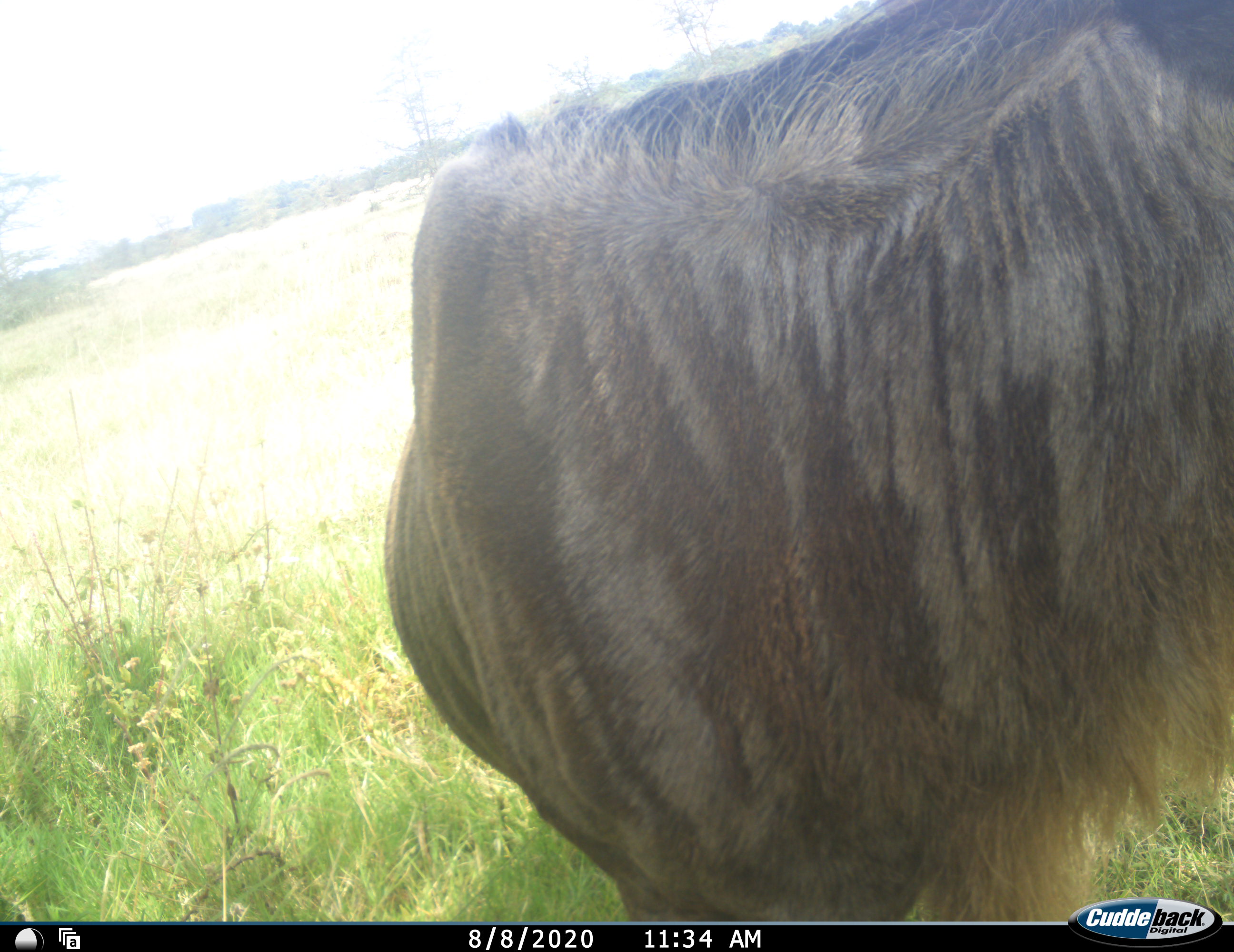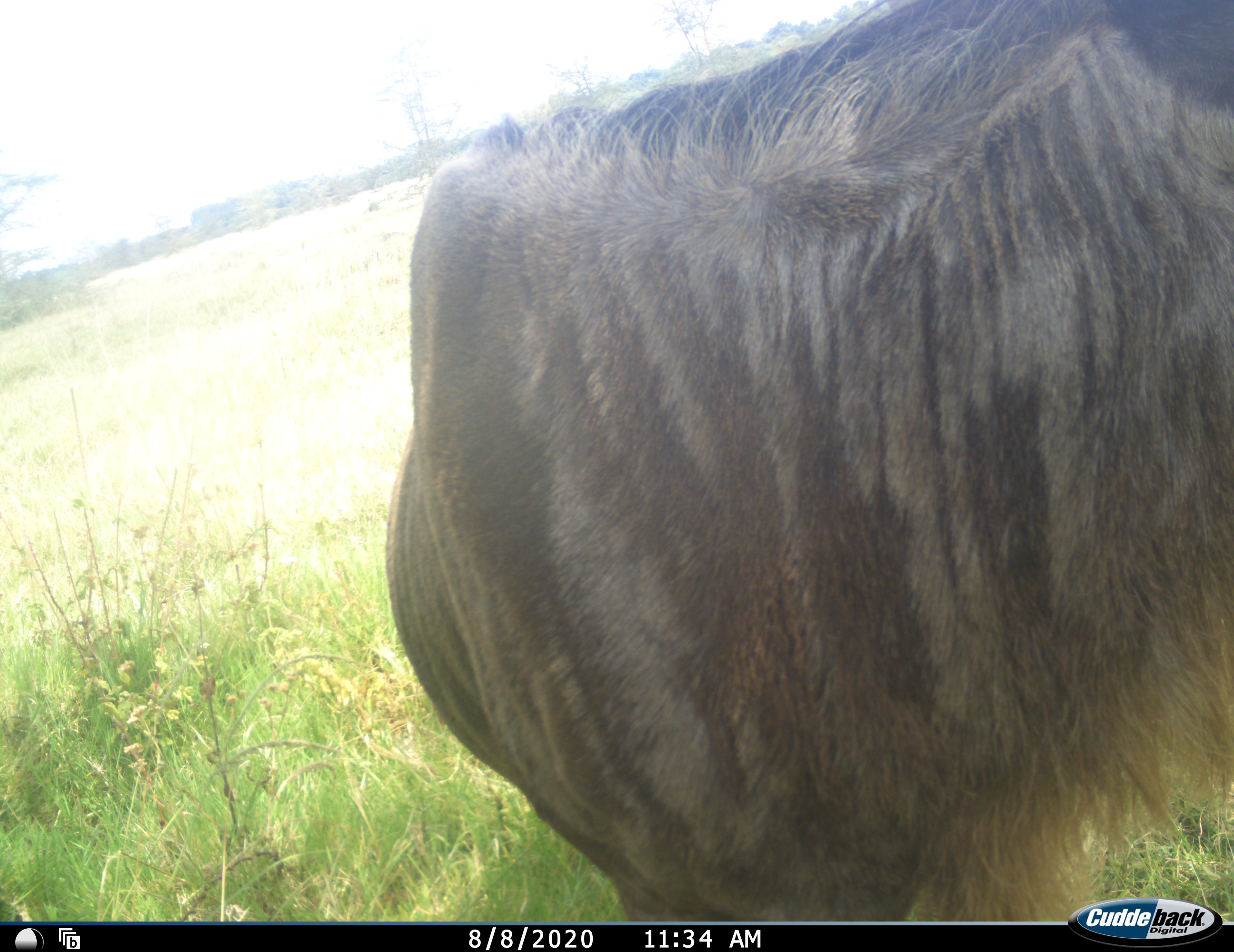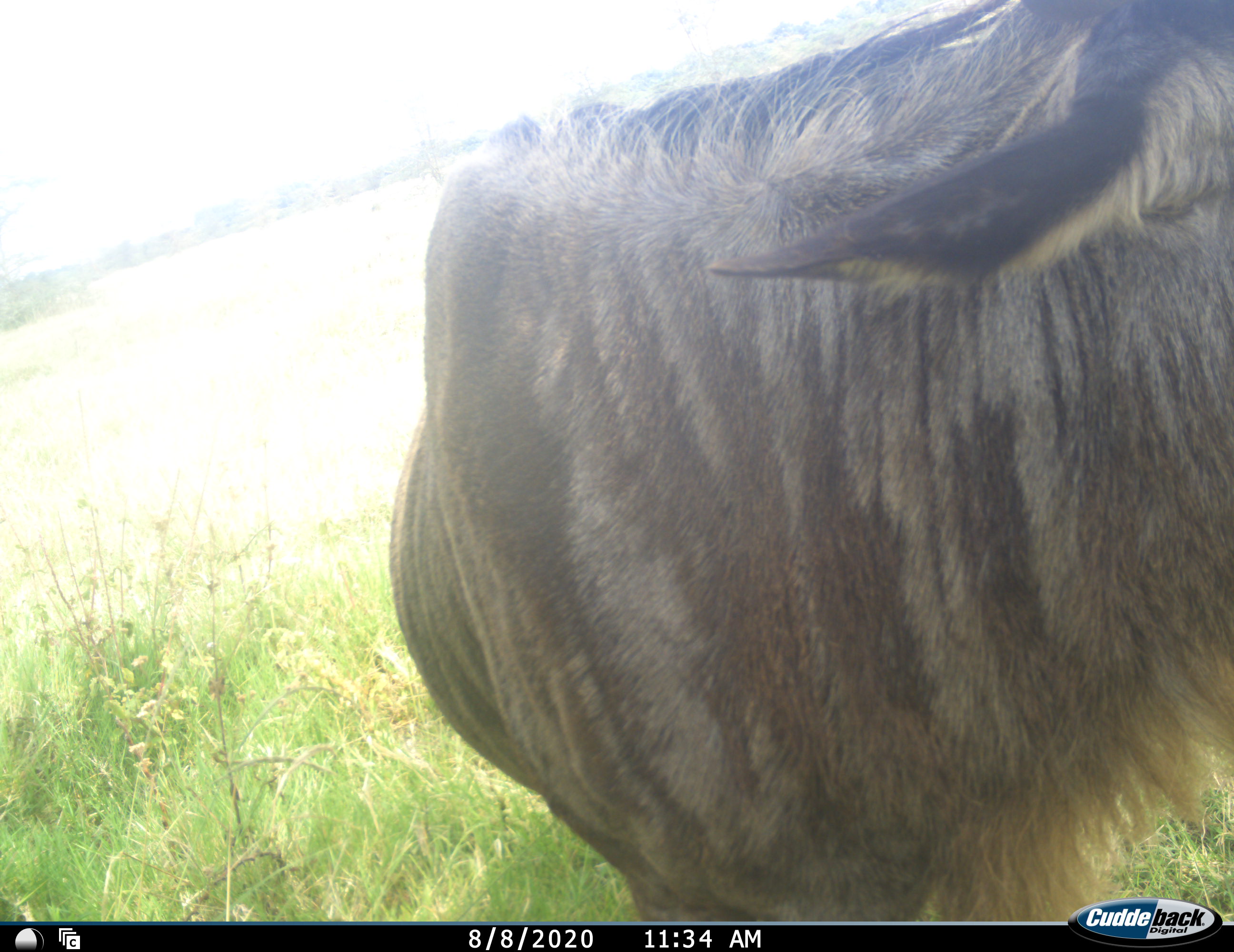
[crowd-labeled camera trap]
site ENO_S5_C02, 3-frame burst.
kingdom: Animalia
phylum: Chordata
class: Mammalia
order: Artiodactyla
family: Bovidae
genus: Connochaetes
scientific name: Connochaetes taurinus taurinus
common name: blue wildebeest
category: wildebeestblue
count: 1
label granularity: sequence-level